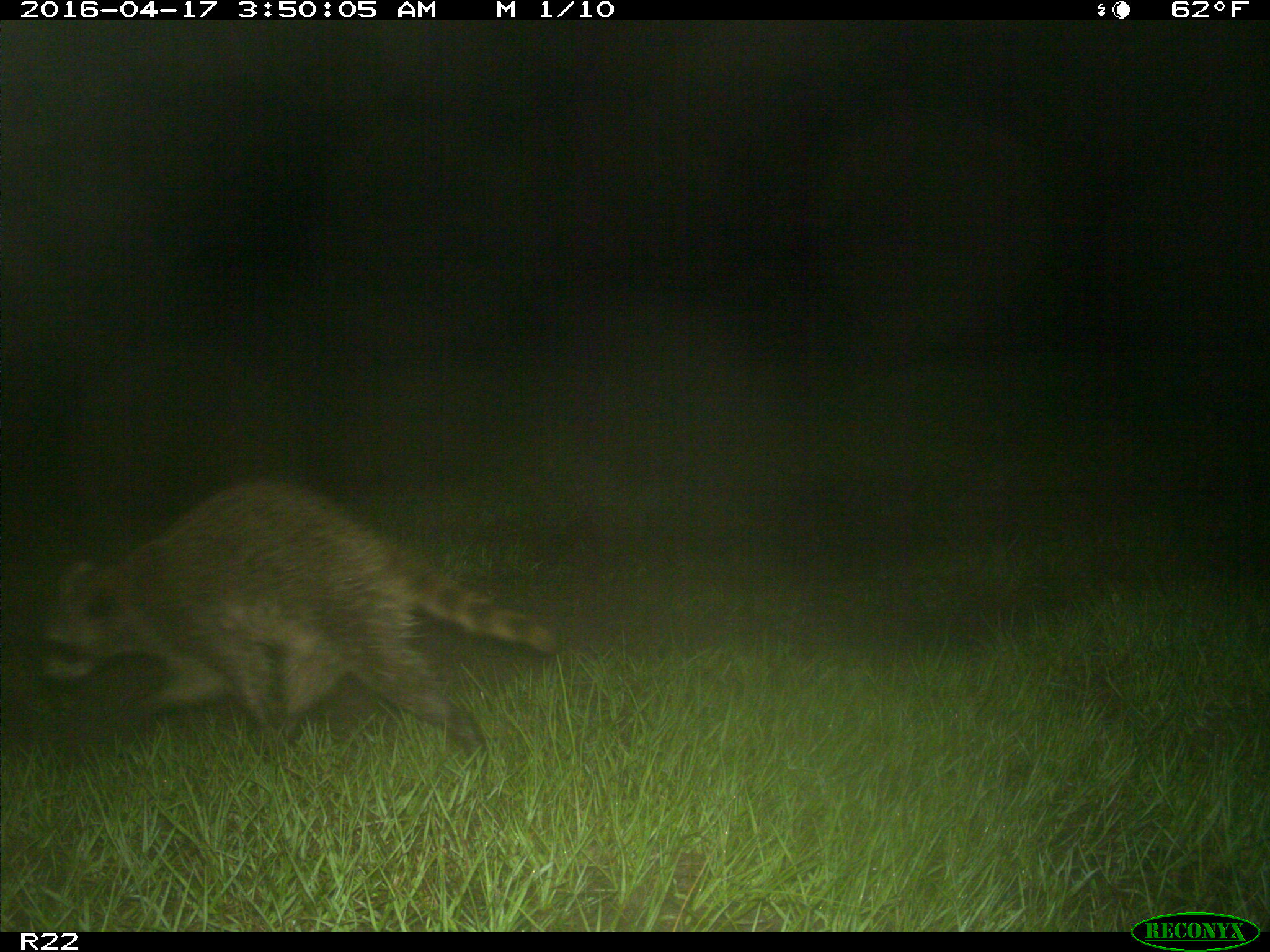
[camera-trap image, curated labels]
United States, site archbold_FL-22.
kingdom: Animalia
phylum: Chordata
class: Mammalia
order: Carnivora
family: Procyonidae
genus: Procyon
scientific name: Procyon lotor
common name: common raccoon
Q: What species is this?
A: Procyon lotor (common raccoon).